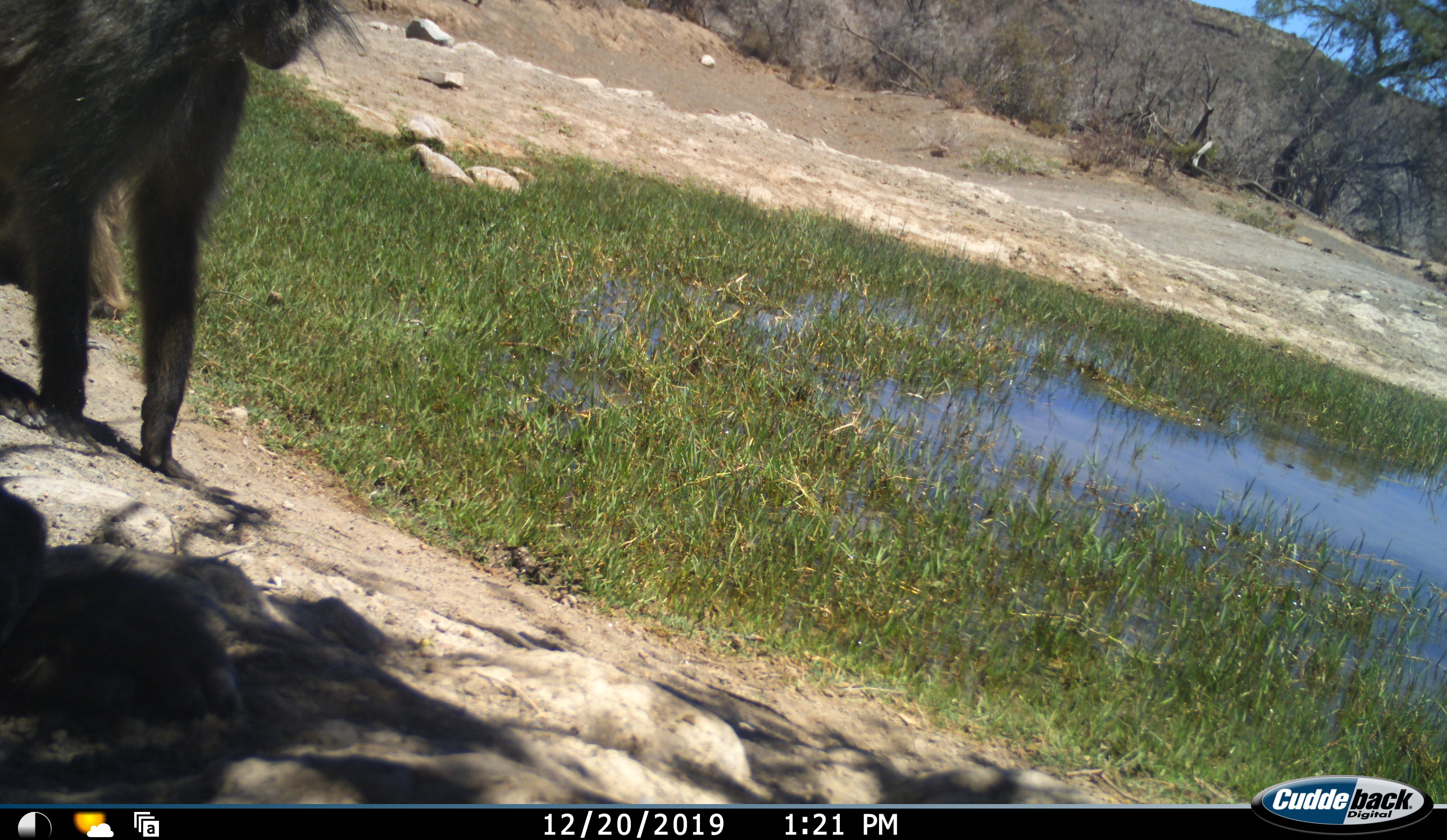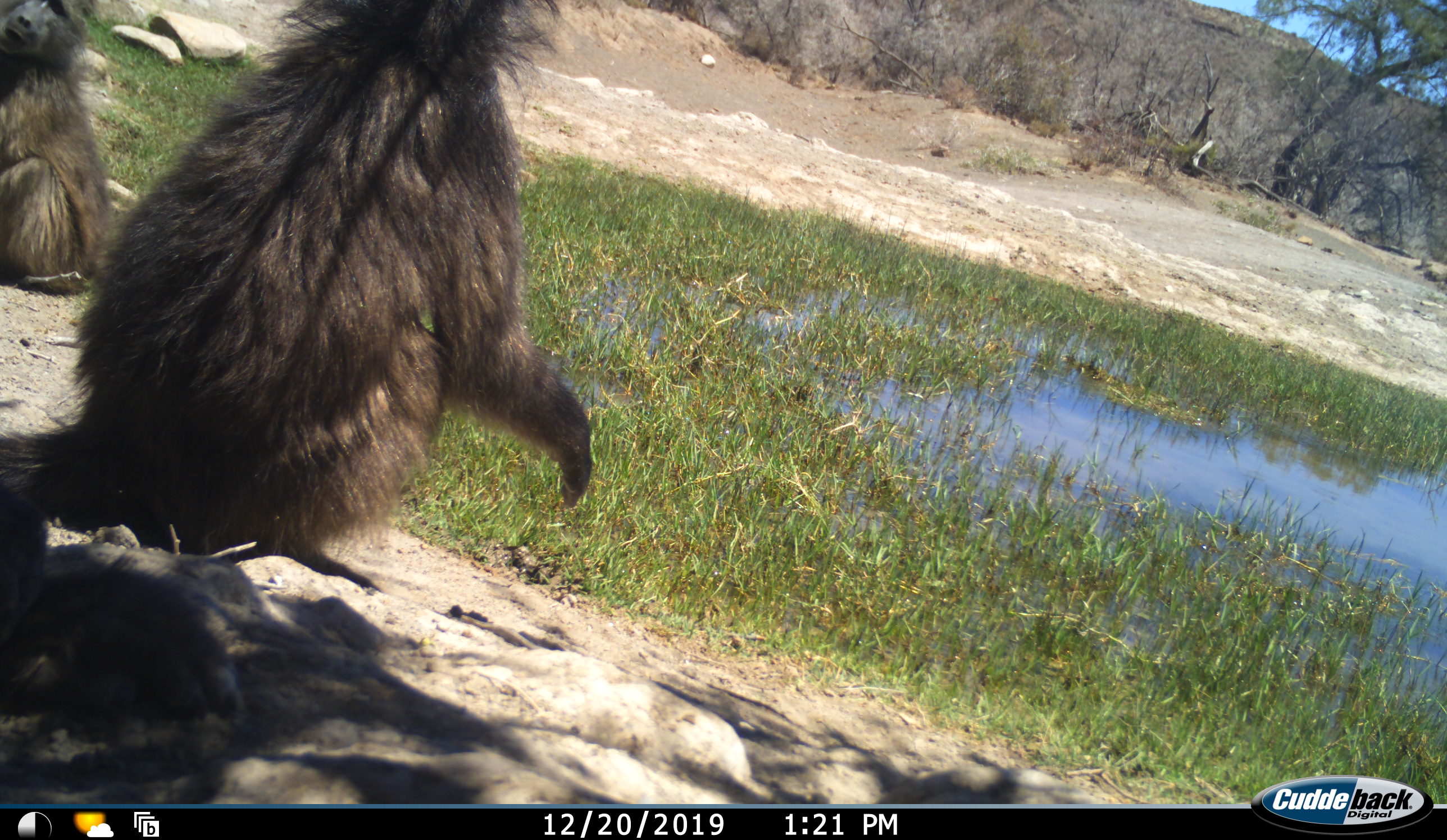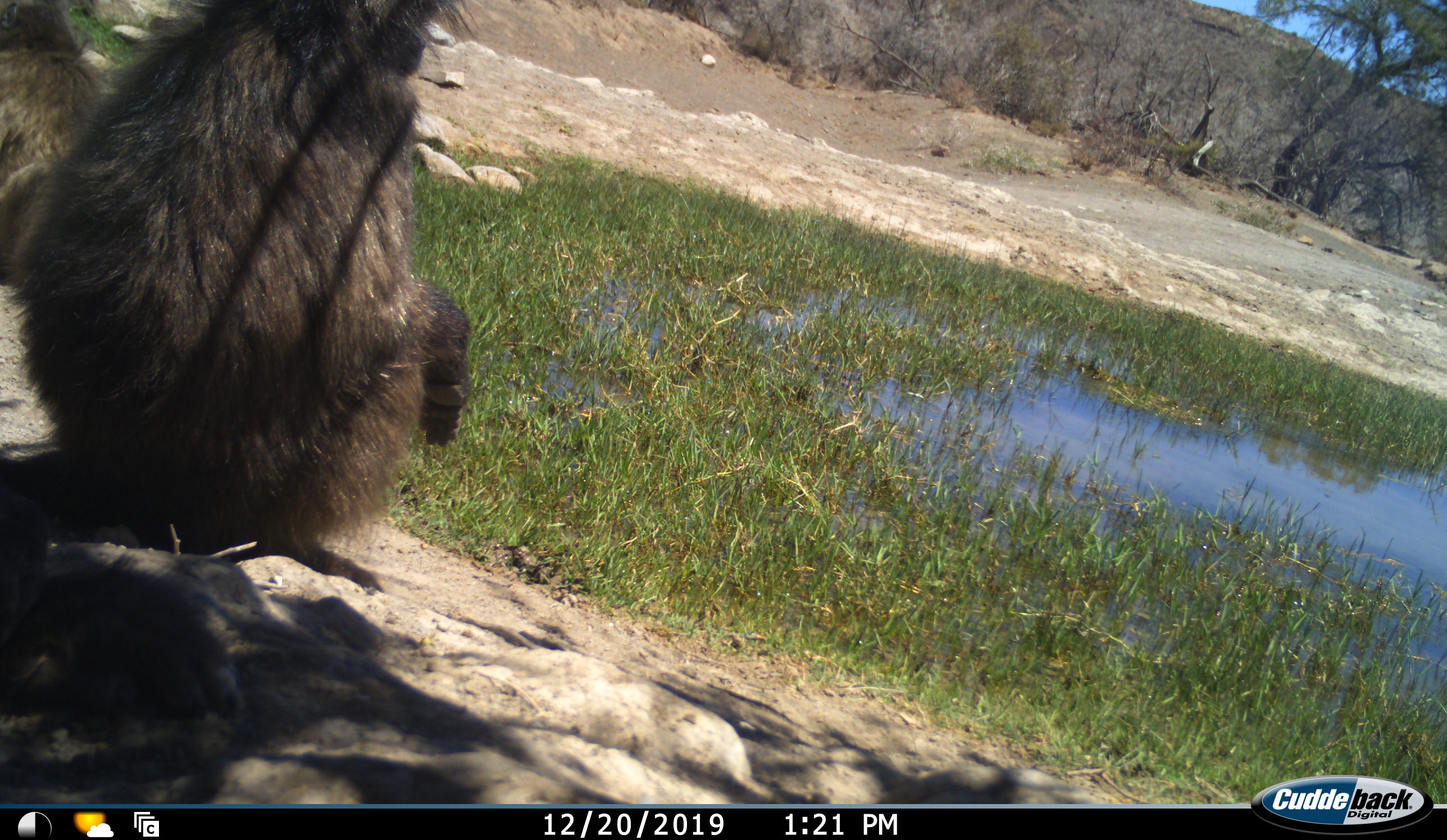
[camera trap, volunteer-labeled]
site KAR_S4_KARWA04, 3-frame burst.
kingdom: Animalia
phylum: Chordata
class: Mammalia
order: Primates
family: Cercopithecidae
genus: Papio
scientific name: Papio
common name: baboon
Baboon (Papio), count 2. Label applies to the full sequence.